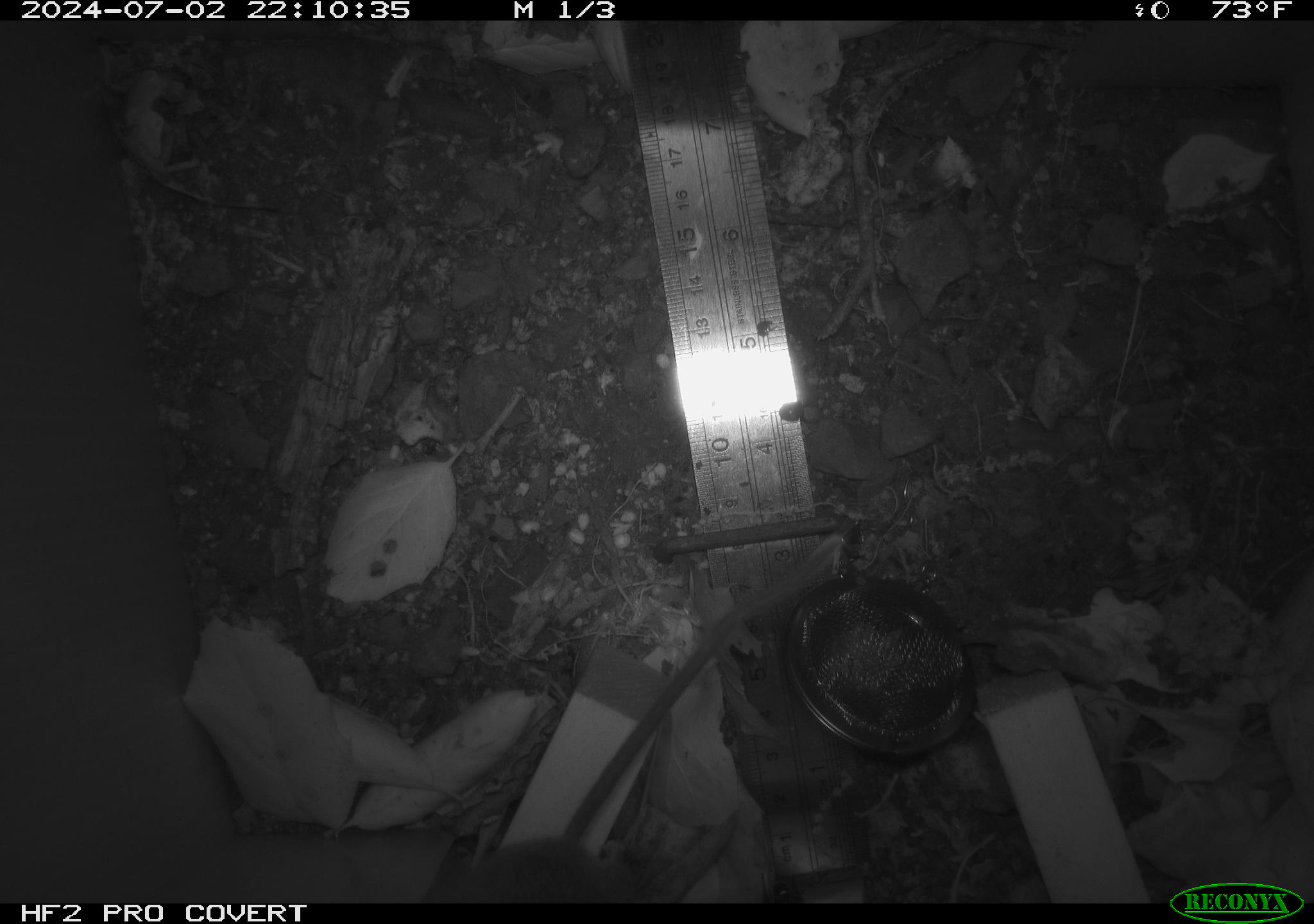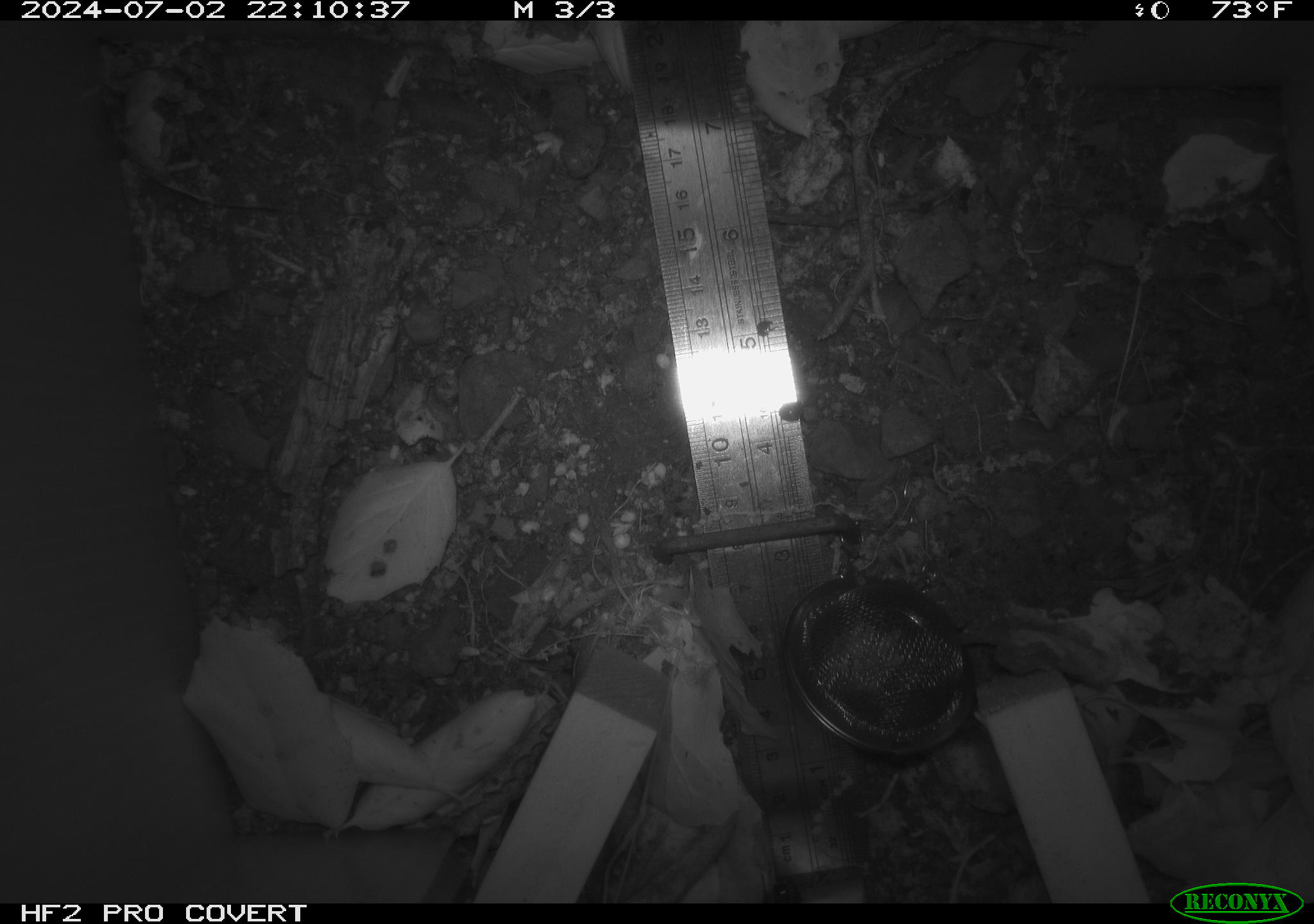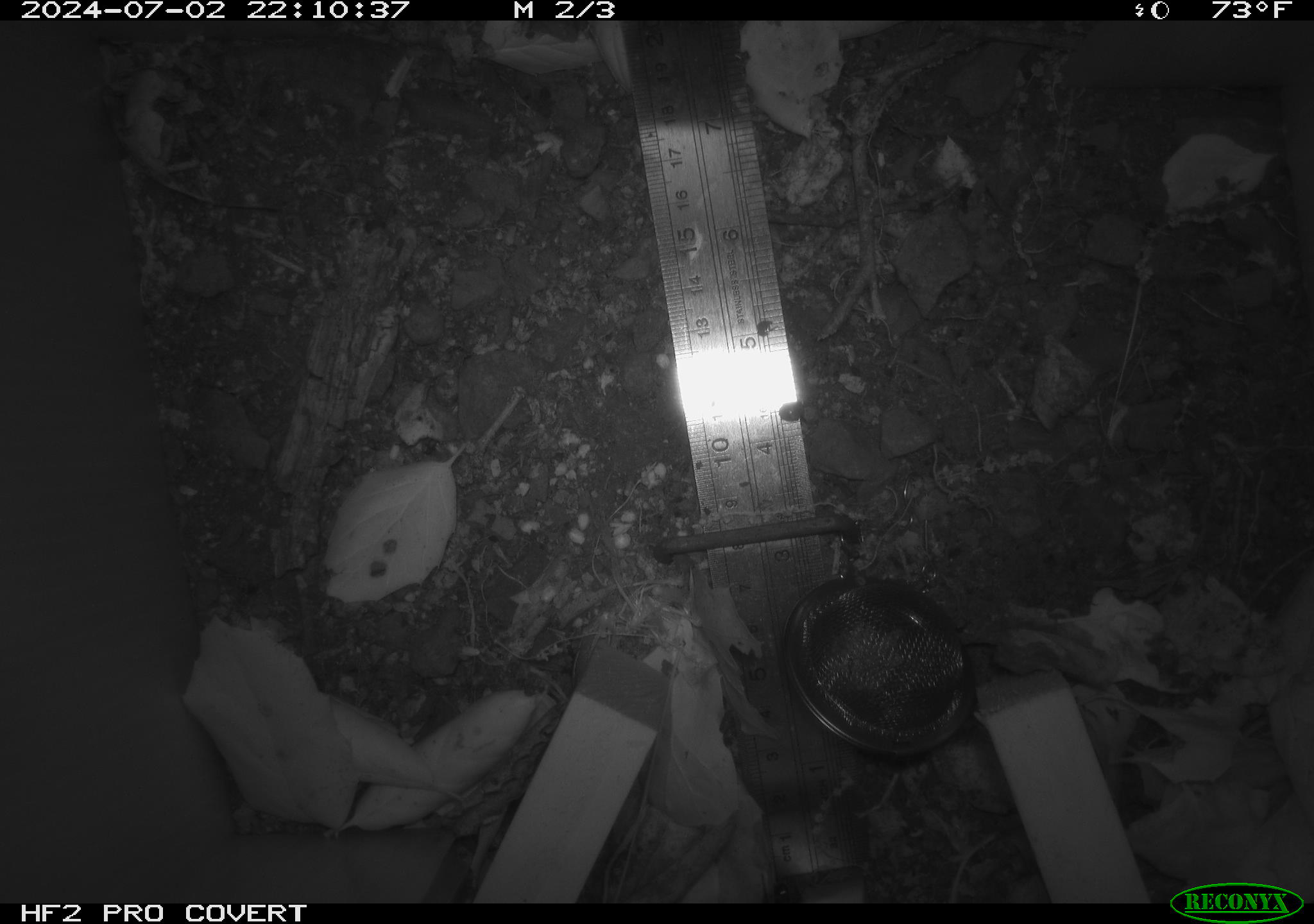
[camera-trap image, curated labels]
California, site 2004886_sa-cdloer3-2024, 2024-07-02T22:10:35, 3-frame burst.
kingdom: Animalia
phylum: Chordata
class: Mammalia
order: Rodentia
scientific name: Rodentia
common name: rodent